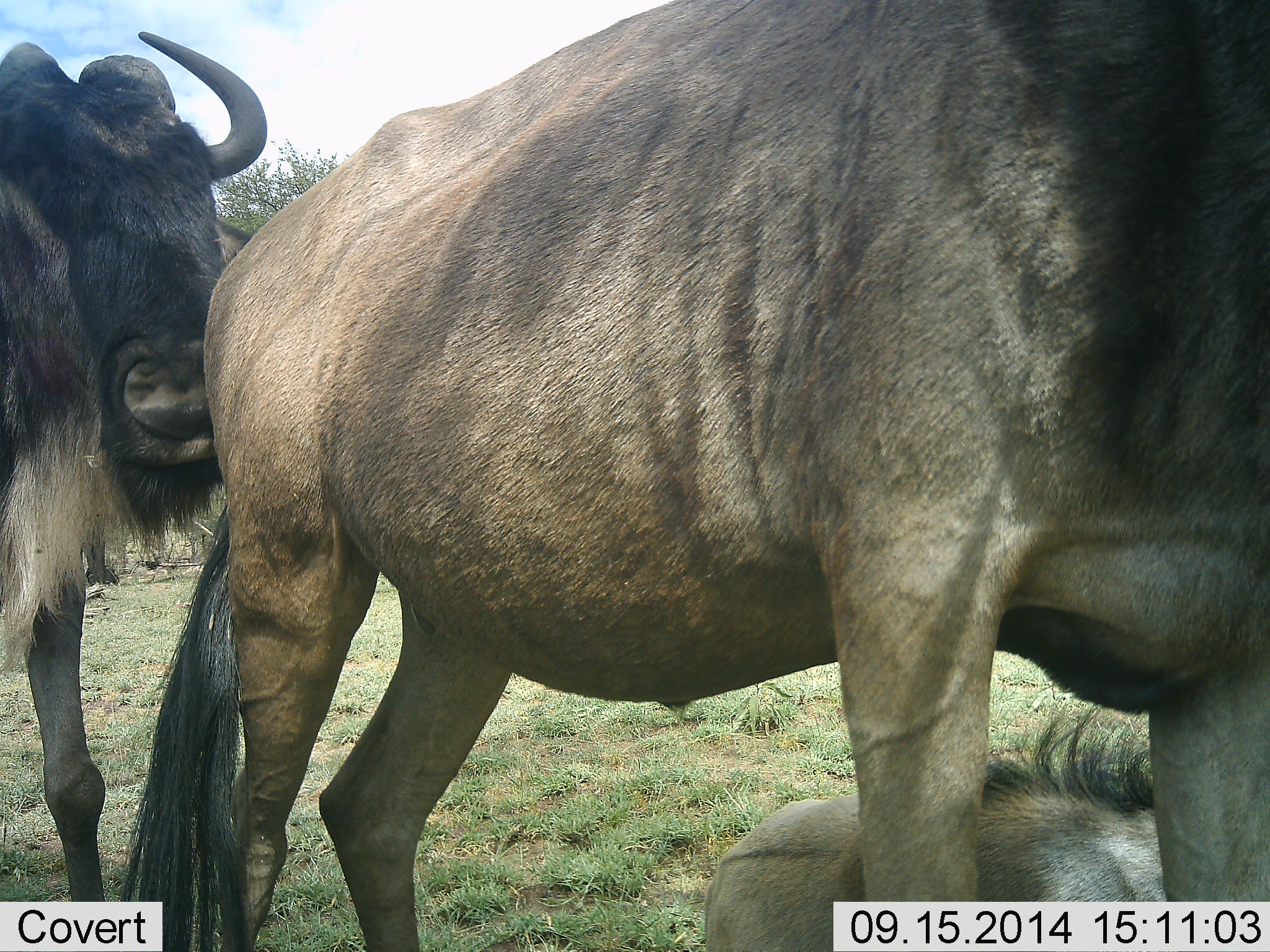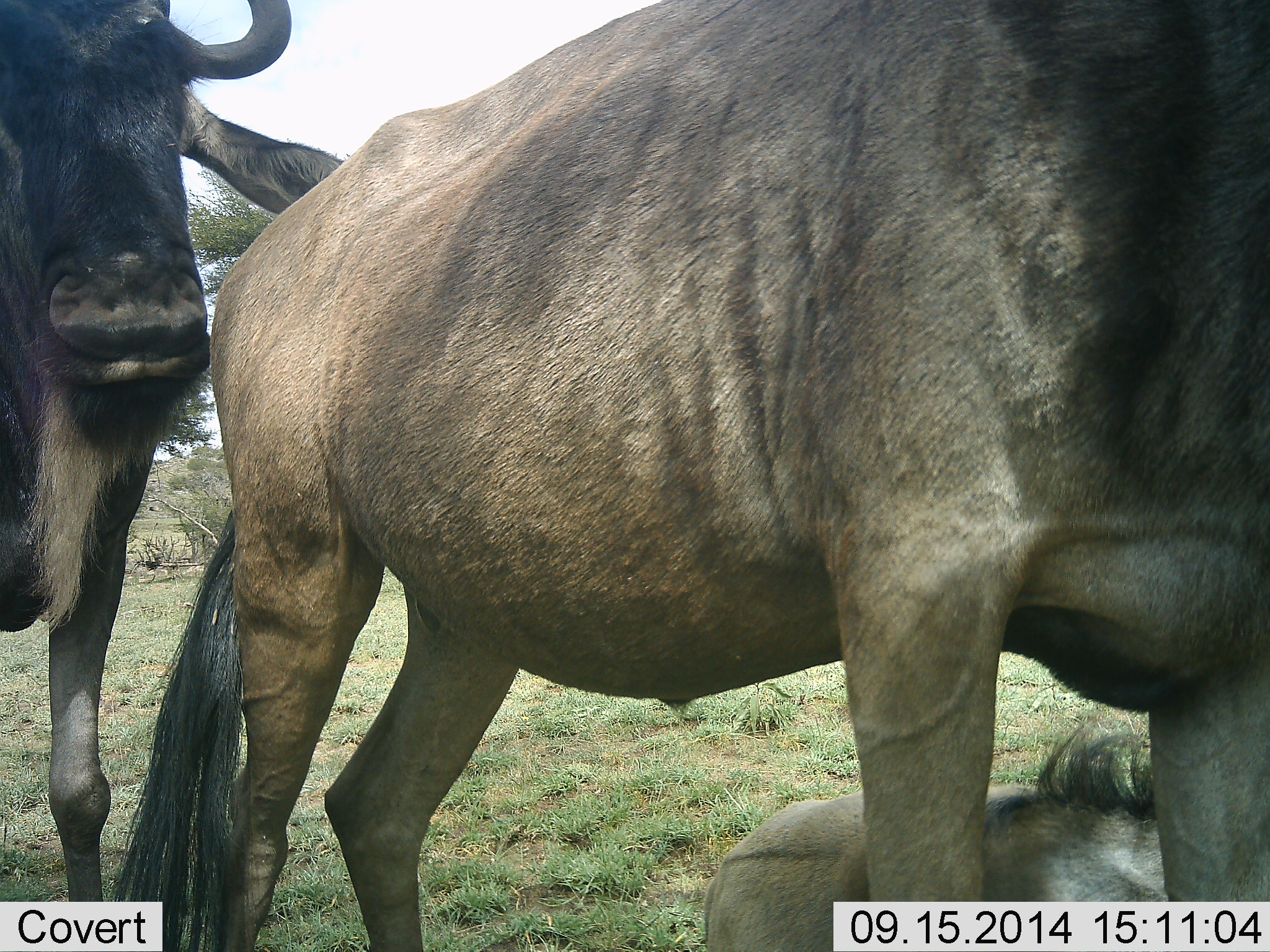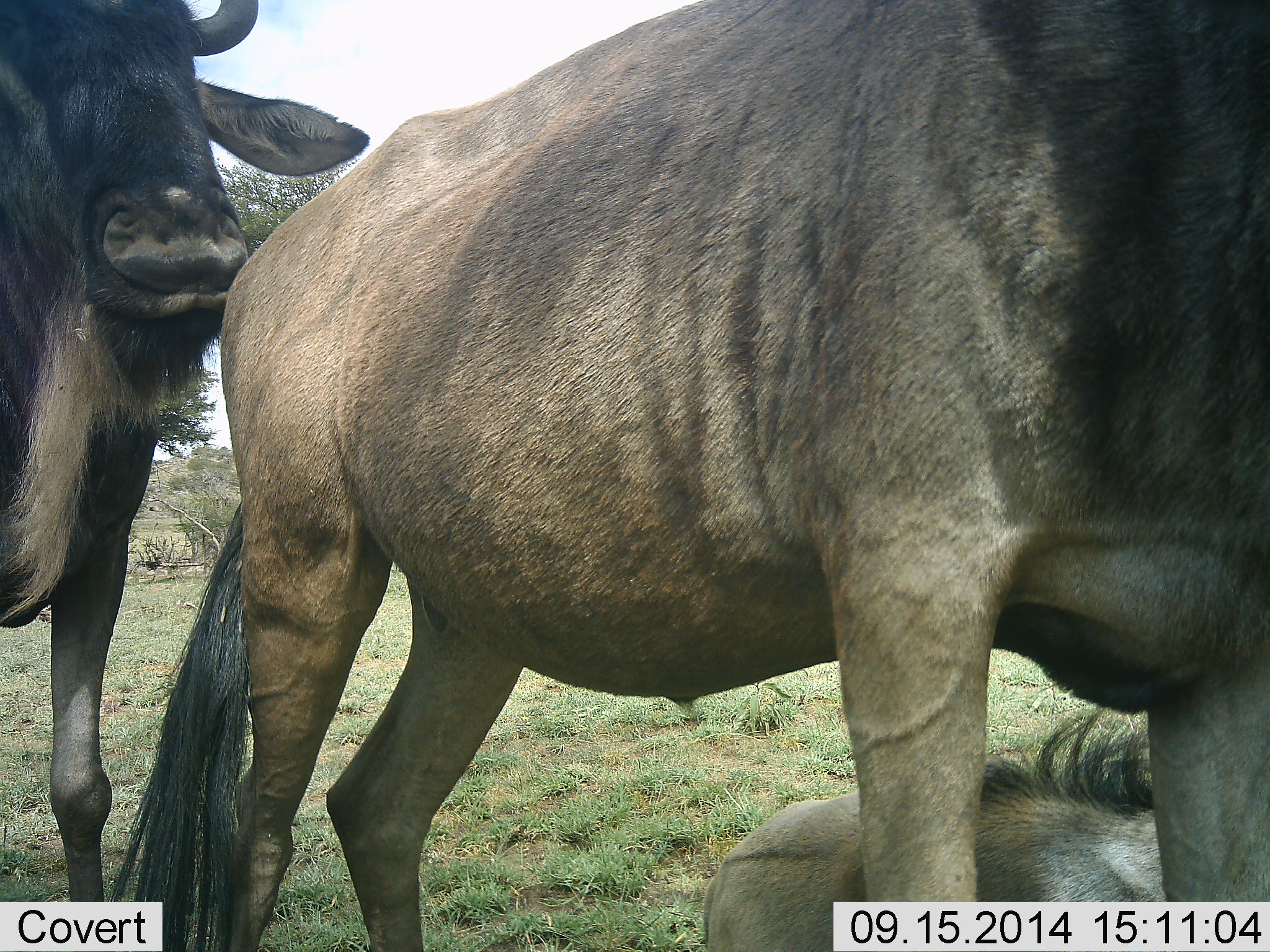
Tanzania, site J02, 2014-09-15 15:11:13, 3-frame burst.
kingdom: Animalia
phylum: Chordata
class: Mammalia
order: Artiodactyla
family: Bovidae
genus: Connochaetes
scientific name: Connochaetes taurinus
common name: blue wildebeest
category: wildebeest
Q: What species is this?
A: Wildebeest (blue wildebeest) (Connochaetes taurinus).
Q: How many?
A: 3.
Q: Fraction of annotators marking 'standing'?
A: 80%.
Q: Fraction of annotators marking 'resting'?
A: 90%.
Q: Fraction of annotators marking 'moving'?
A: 10%.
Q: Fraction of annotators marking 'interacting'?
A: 0%.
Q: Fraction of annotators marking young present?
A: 30%.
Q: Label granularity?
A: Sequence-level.